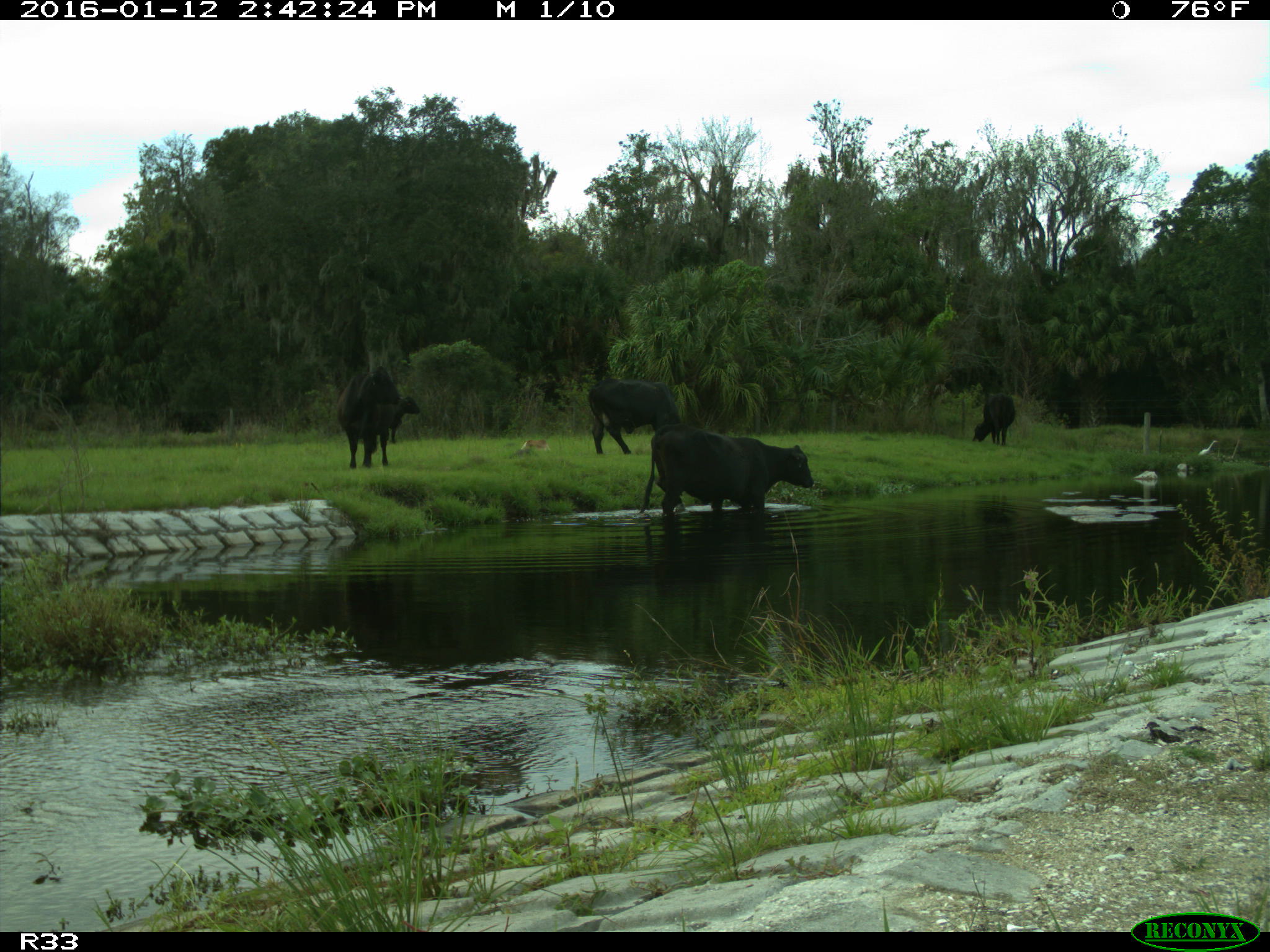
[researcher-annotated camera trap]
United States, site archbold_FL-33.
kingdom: Animalia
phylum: Chordata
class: Mammalia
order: Artiodactyla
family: Bovidae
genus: Bos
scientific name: Bos taurus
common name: domestic cow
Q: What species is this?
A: Bos taurus (domestic cow).